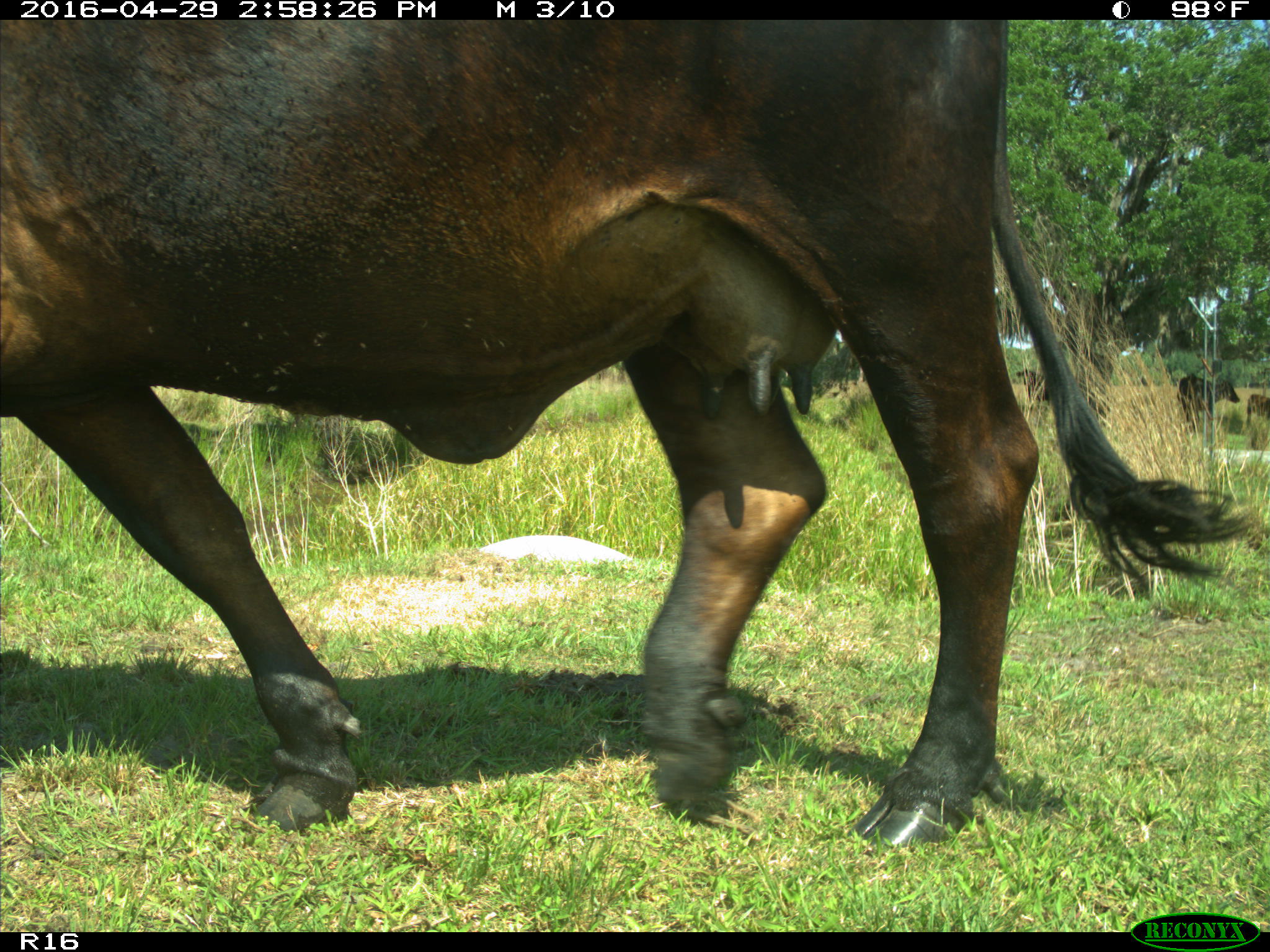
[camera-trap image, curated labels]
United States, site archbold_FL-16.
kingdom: Animalia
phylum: Chordata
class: Mammalia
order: Artiodactyla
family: Bovidae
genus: Bos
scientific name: Bos taurus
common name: domestic cow